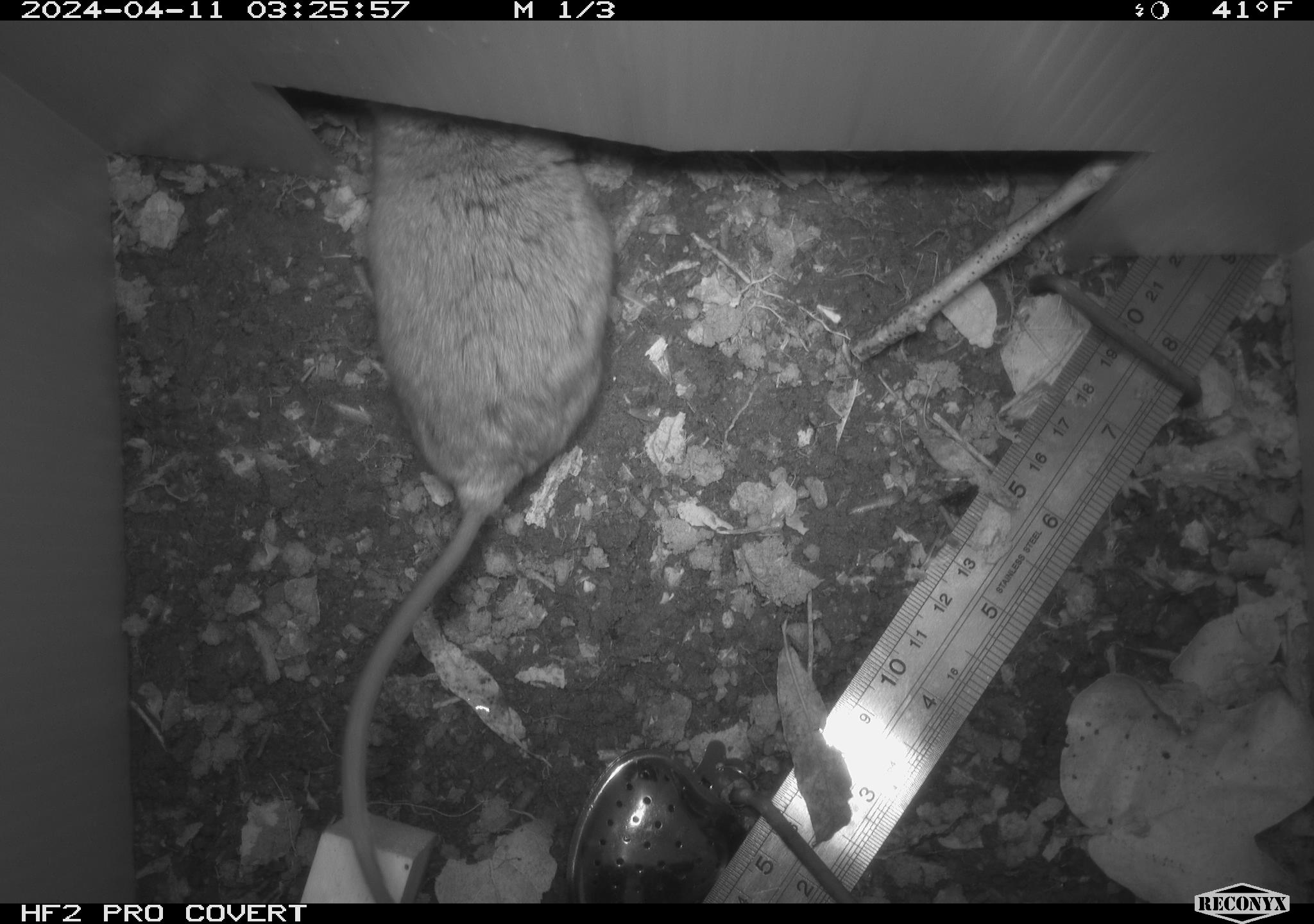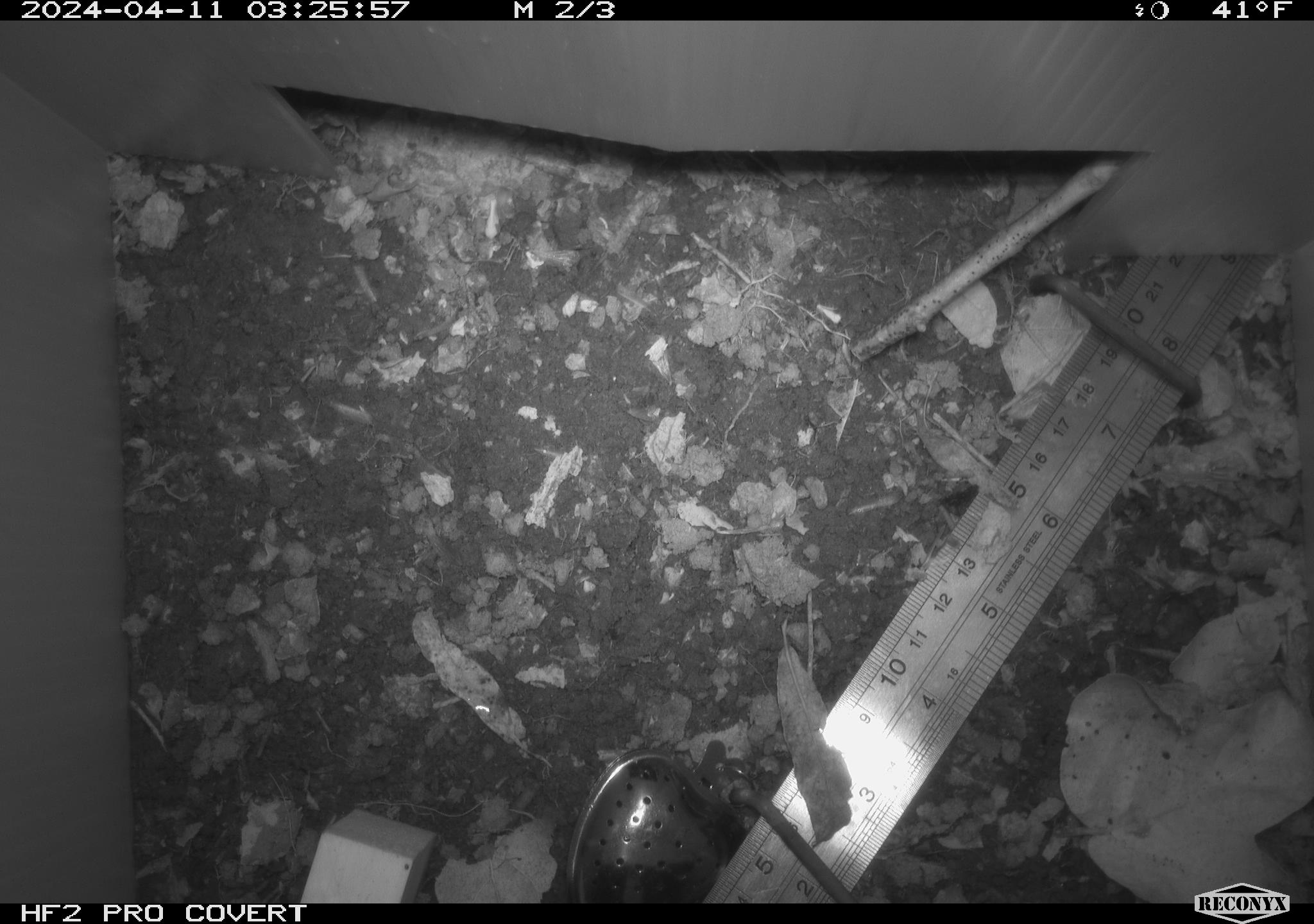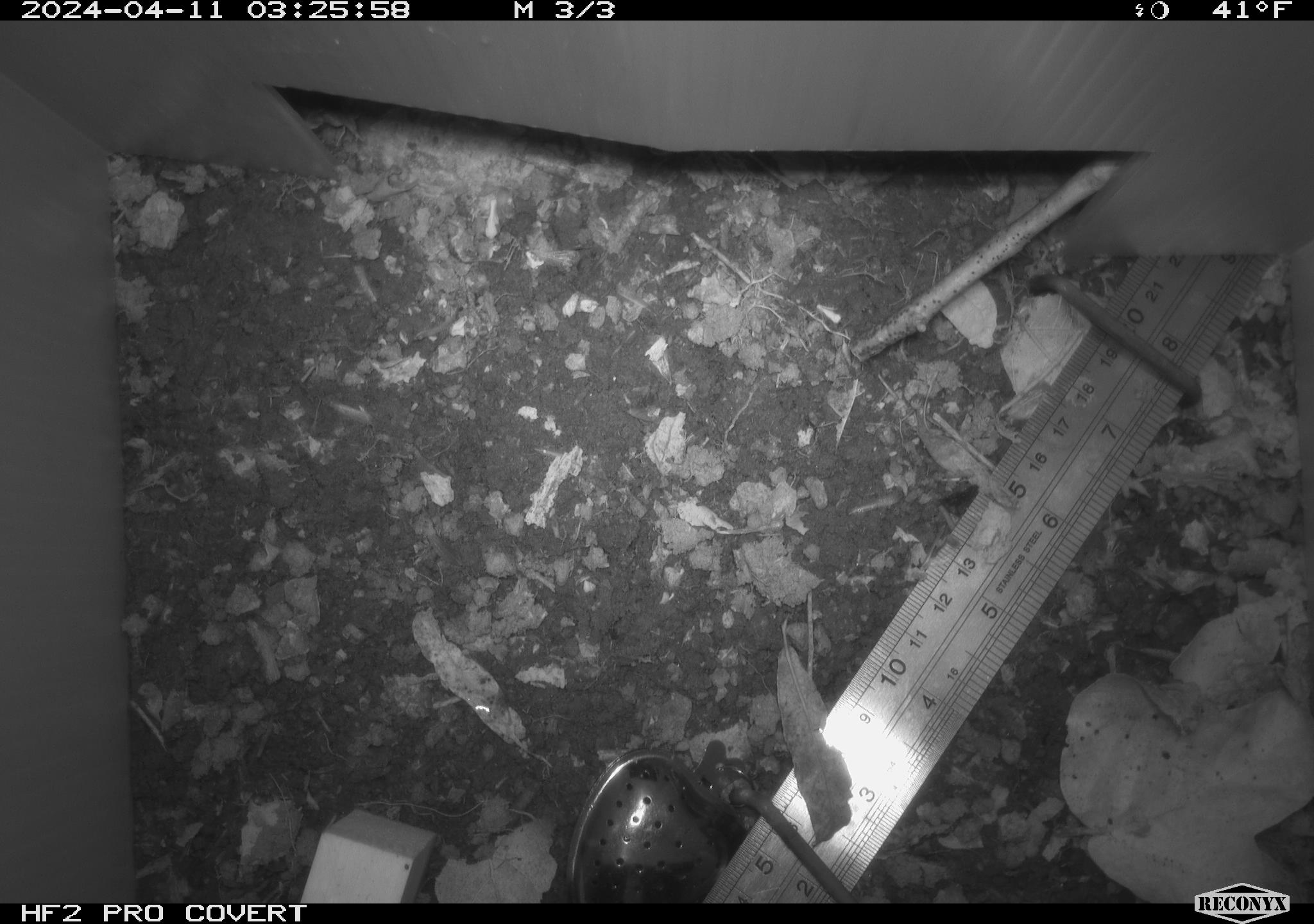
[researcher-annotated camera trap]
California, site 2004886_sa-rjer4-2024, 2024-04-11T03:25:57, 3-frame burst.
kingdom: Animalia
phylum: Chordata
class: Mammalia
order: Rodentia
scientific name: Rodentia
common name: woodrat or rat or mouse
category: woodrat or rat or mouse species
Woodrat or rat or mouse species (woodrat or rat or mouse) (Rodentia).